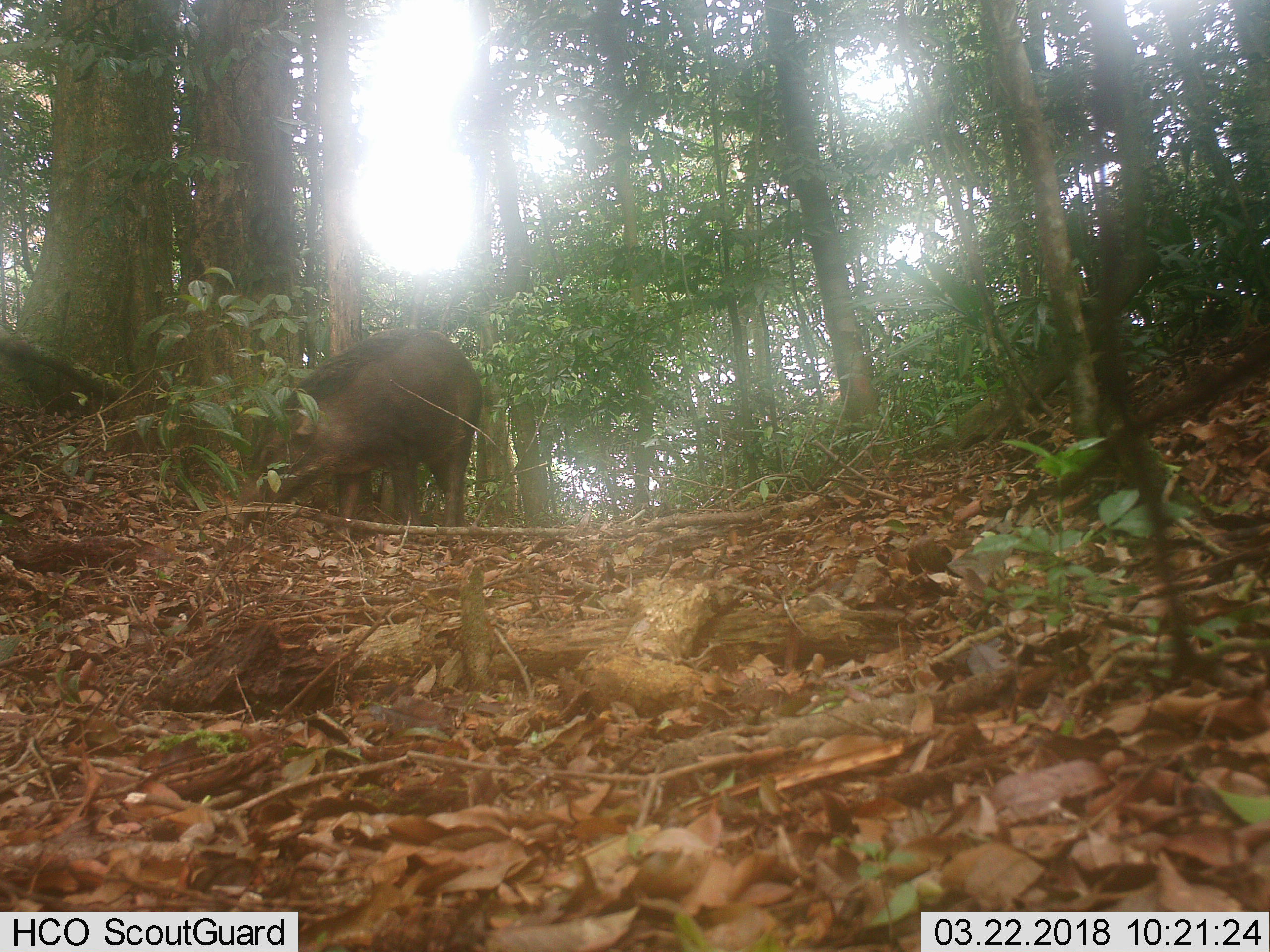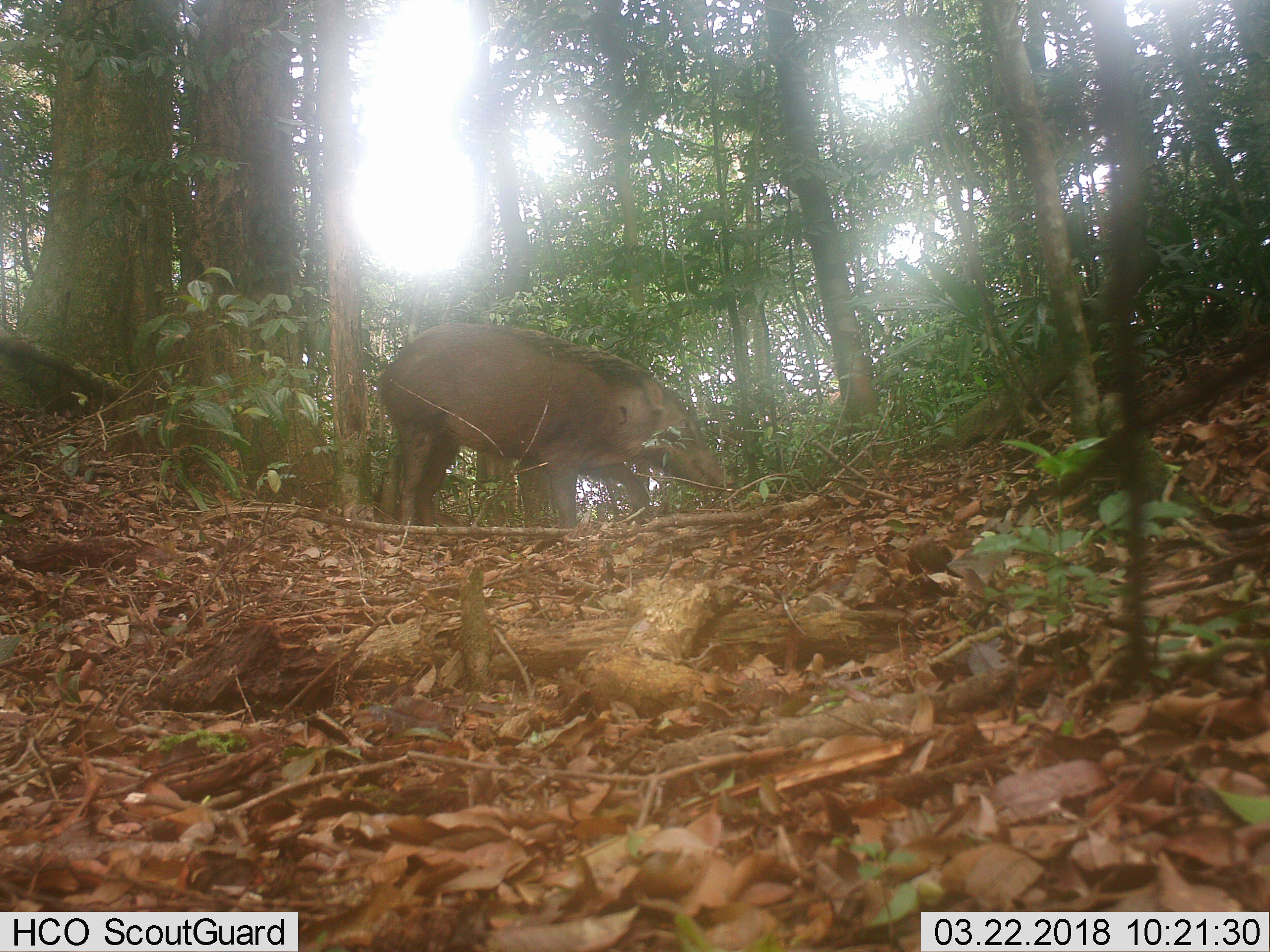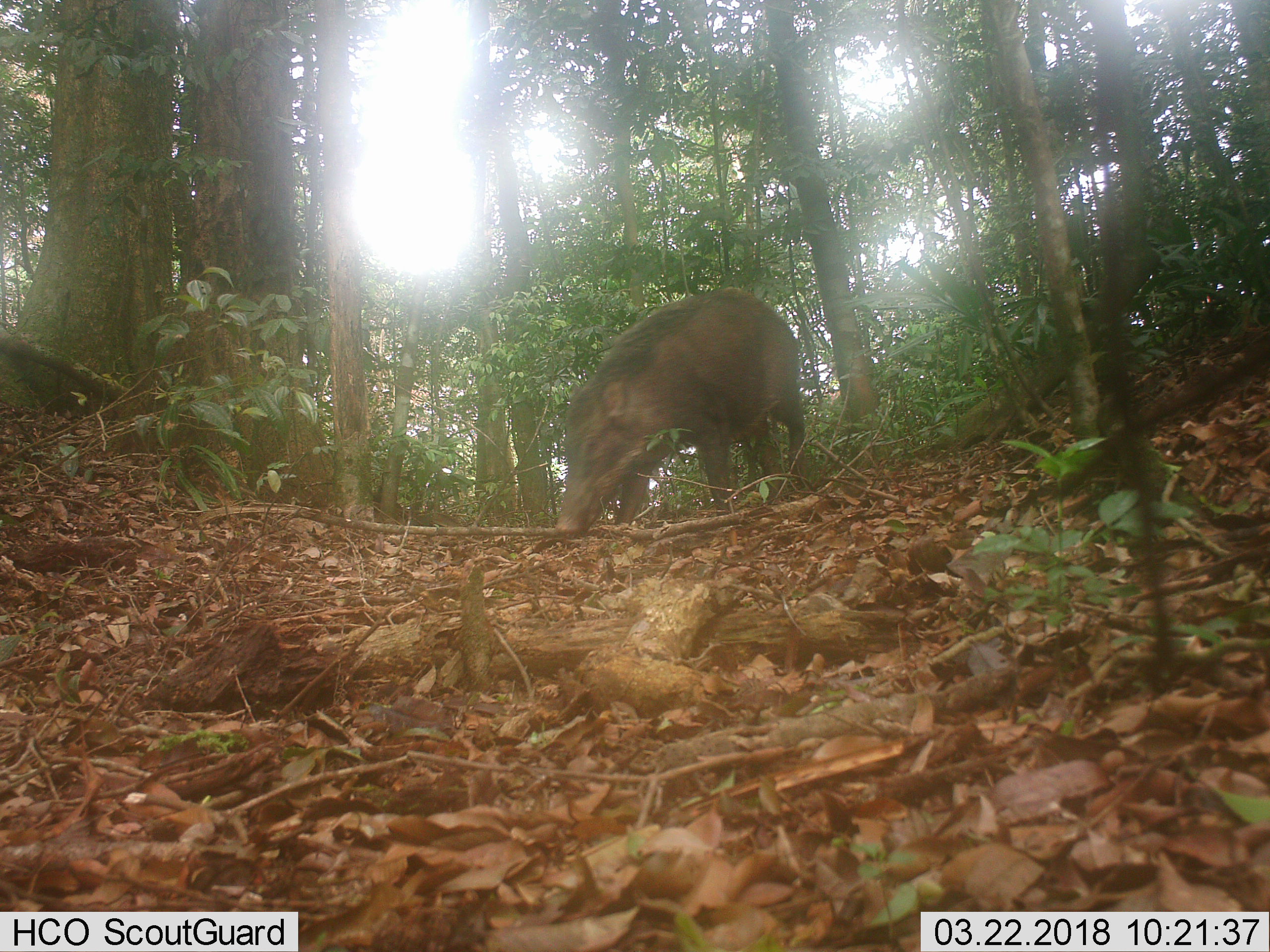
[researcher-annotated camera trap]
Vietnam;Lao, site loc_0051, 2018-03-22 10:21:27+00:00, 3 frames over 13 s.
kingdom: Animalia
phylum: Chordata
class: Mammalia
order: Artiodactyla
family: Suidae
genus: Sus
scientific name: Sus scrofa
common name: eurasian wild pig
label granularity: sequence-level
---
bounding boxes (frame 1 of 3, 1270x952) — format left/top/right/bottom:
eurasian wild pig: 227/327/483/554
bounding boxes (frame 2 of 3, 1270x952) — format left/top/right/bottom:
eurasian wild pig: 375/322/734/544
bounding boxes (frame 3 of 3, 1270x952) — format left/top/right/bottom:
eurasian wild pig: 554/285/808/534